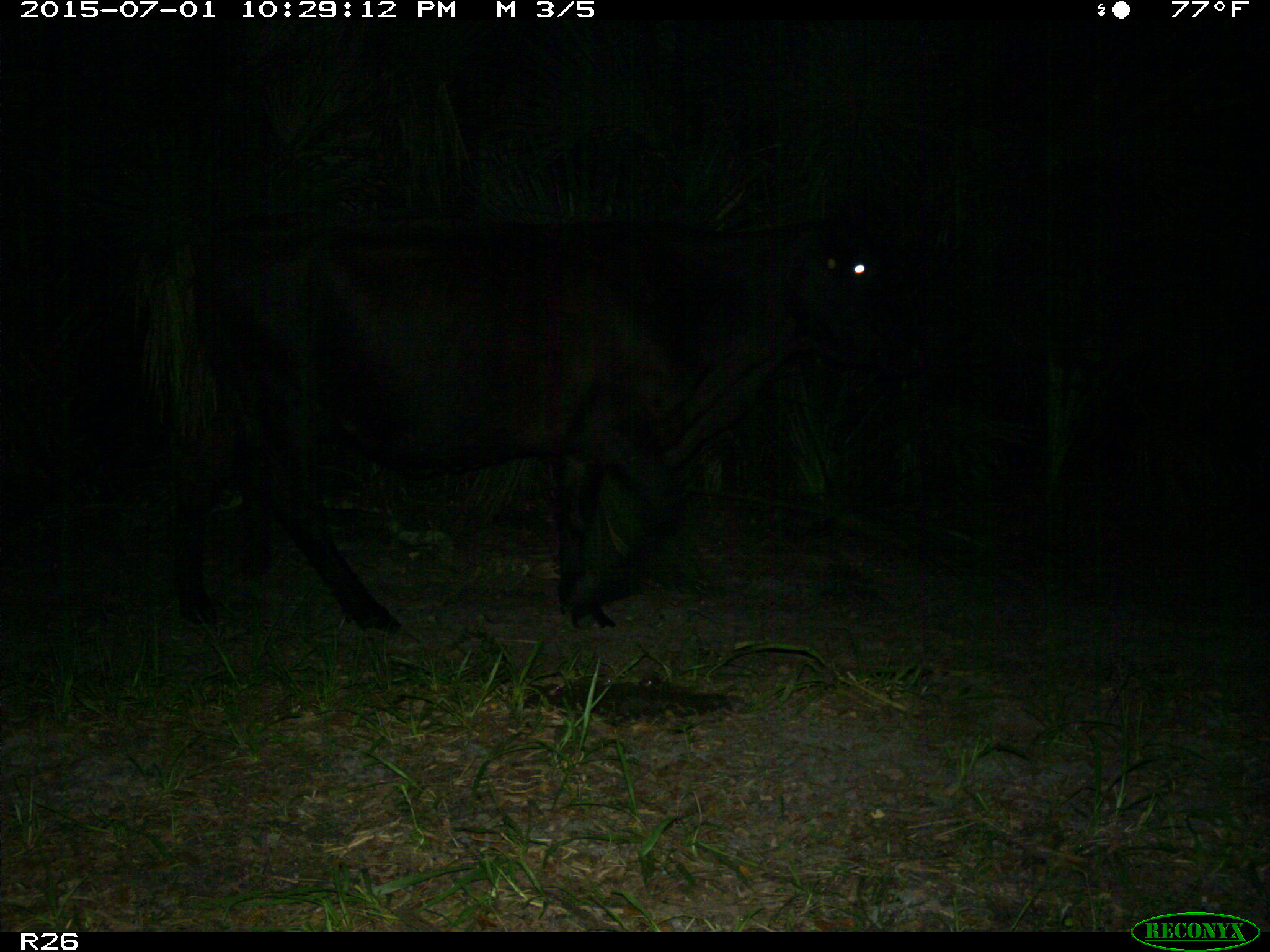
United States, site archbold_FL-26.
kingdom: Animalia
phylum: Chordata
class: Mammalia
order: Artiodactyla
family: Bovidae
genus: Bos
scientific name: Bos taurus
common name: domestic cow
Bos taurus (domestic cow).